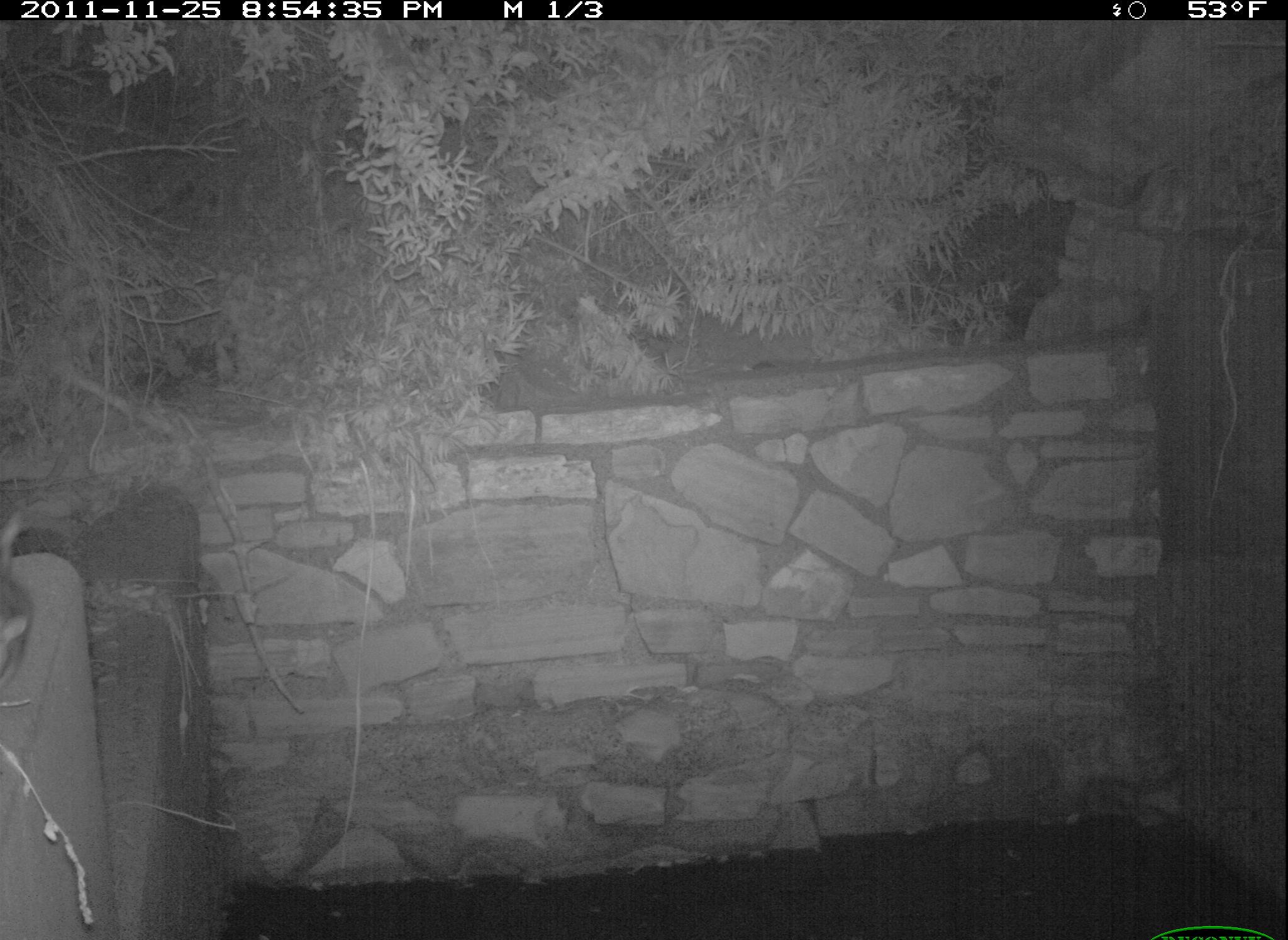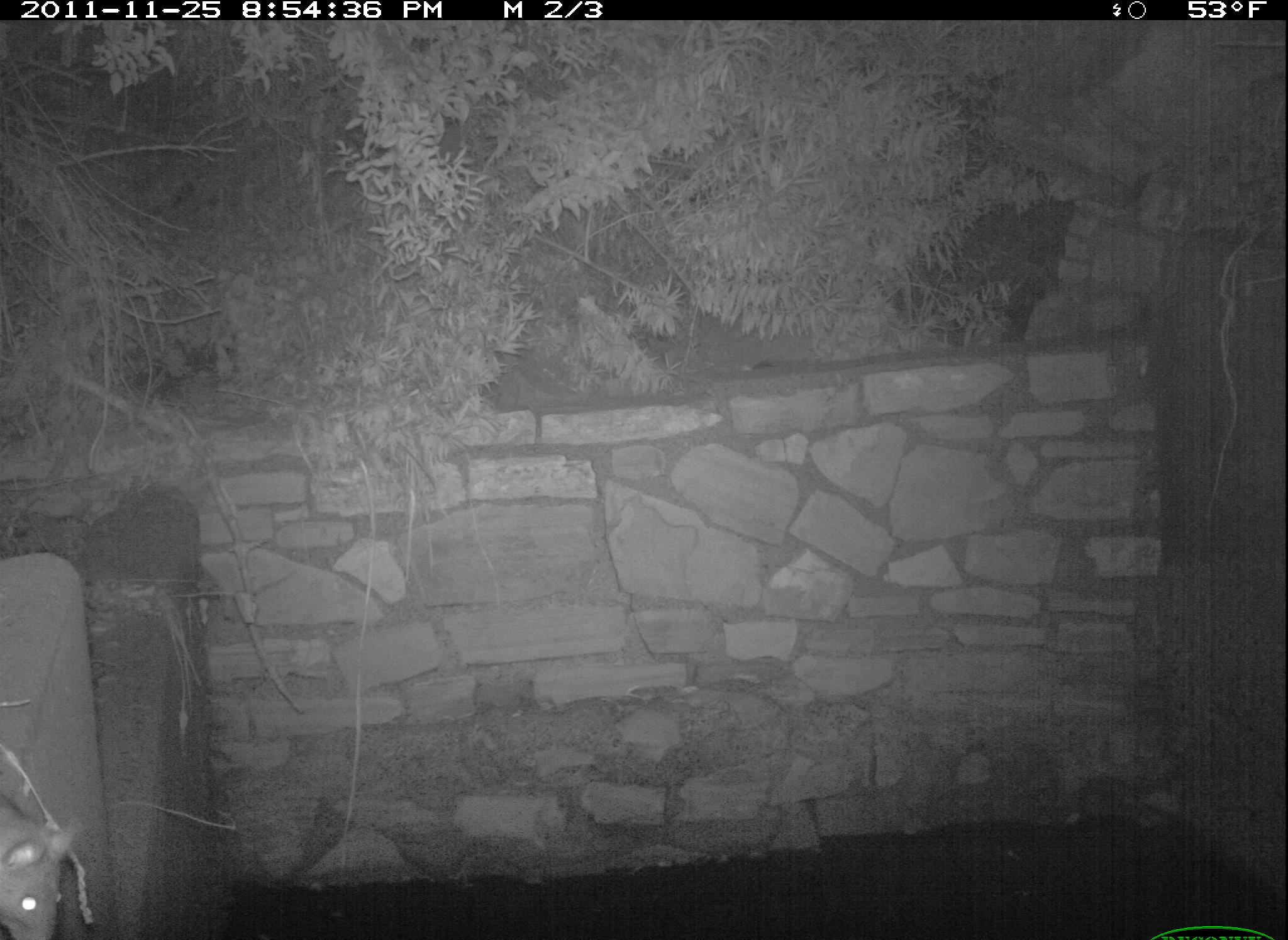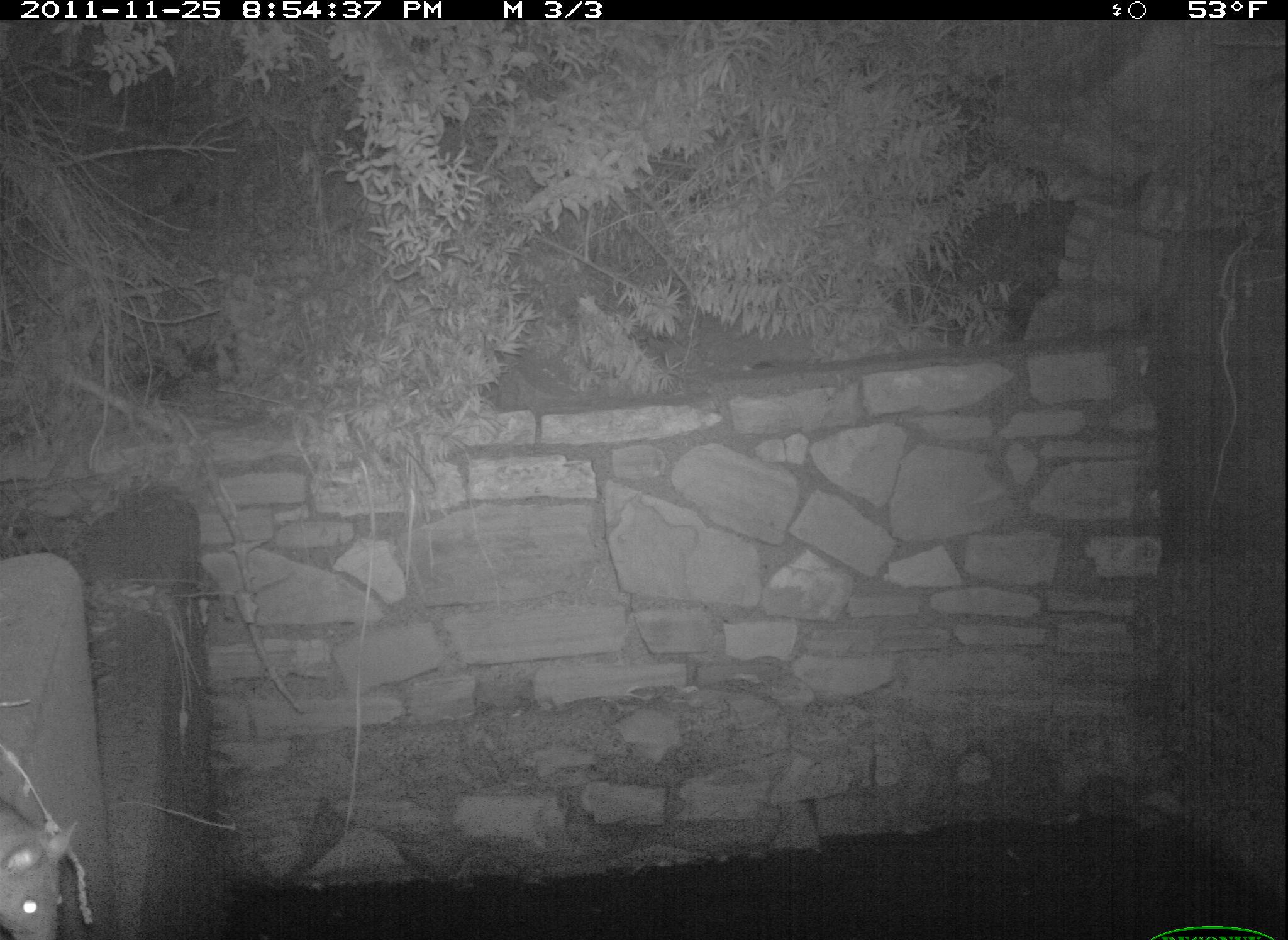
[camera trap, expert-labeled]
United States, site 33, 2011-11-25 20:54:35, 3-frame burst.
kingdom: Animalia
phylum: Chordata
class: Mammalia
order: Rodentia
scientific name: Rodentia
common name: rodent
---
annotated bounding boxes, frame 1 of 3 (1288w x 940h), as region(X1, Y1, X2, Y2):
rodent: region(0, 502, 48, 692)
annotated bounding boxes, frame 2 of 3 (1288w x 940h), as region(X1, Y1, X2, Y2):
rodent: region(0, 762, 82, 940)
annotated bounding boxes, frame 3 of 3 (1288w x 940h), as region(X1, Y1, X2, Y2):
rodent: region(0, 780, 93, 937)